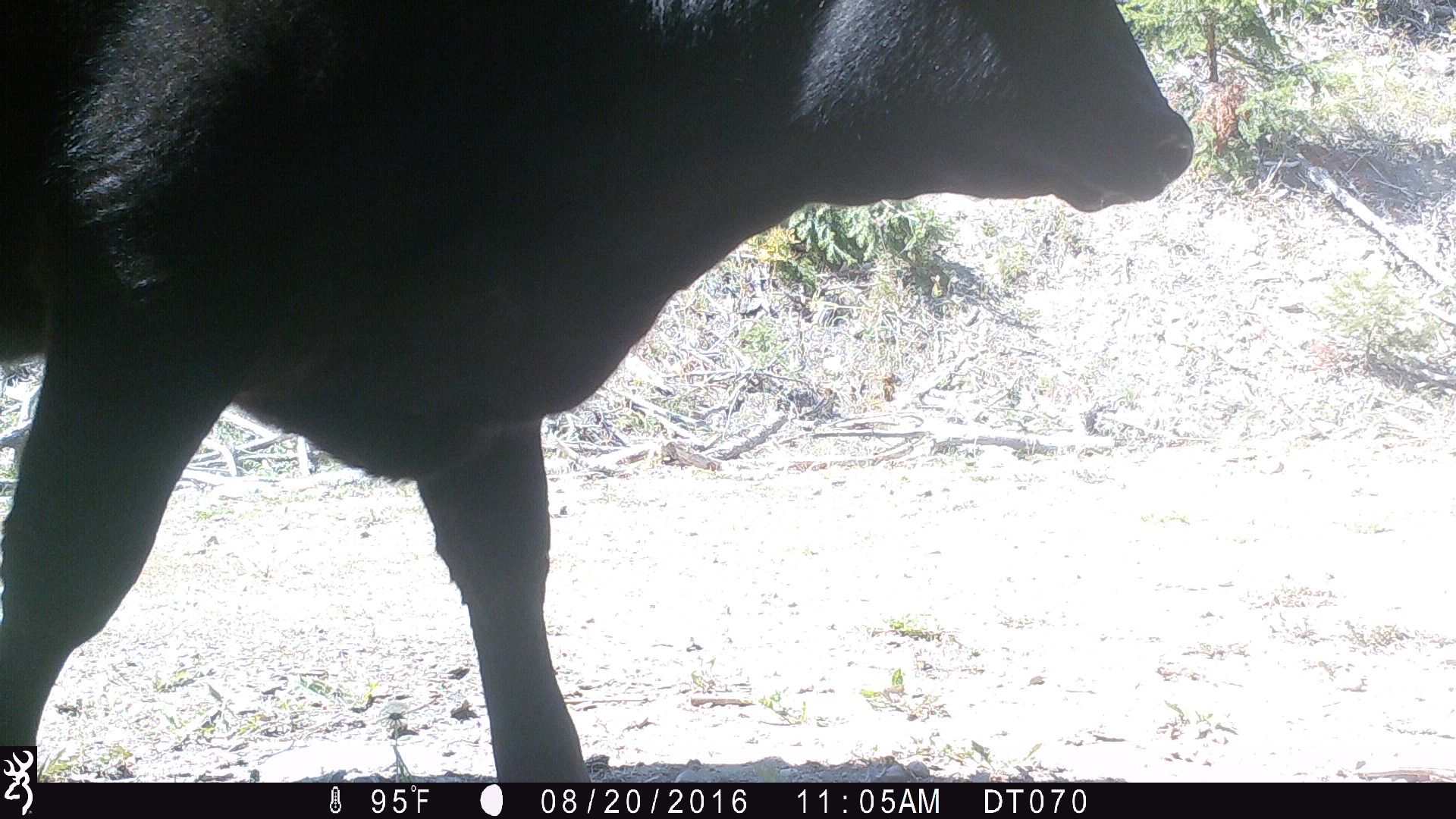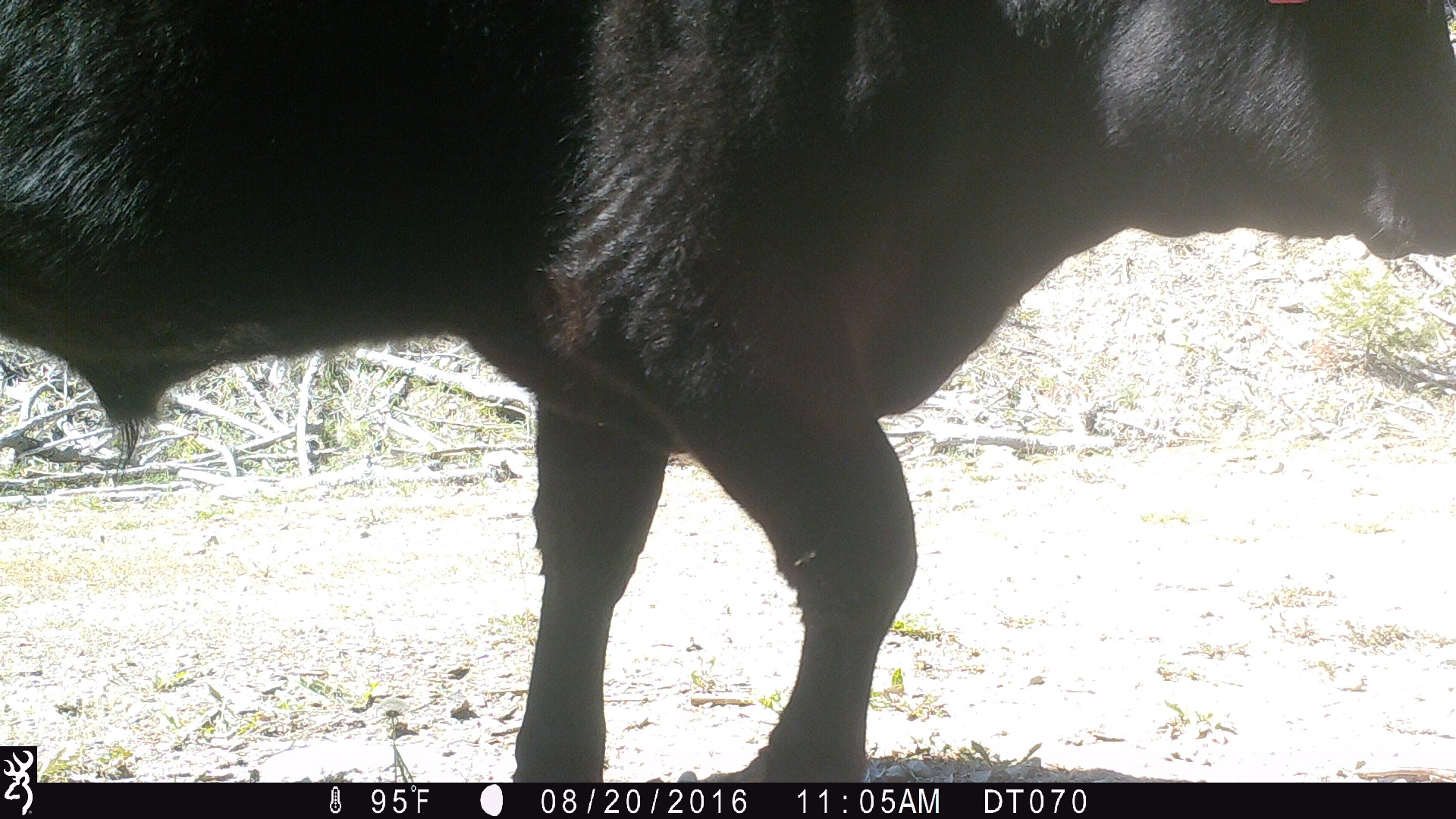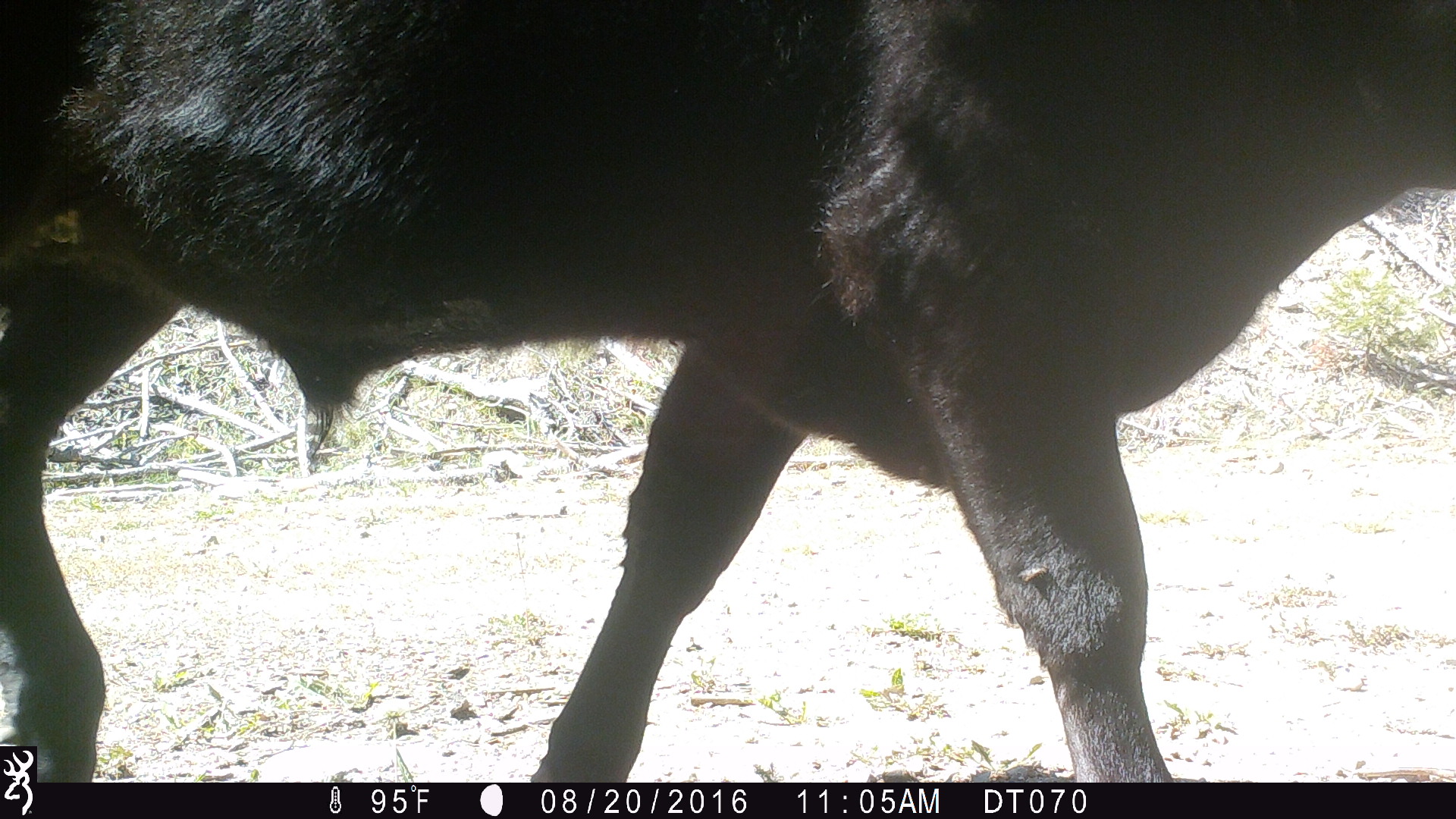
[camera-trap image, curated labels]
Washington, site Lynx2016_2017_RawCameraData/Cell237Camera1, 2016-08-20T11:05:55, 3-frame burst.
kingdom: Animalia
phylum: Chordata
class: Mammalia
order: Artiodactyla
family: Bovidae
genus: Bos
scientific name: Bos taurus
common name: domestic cattle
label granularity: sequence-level